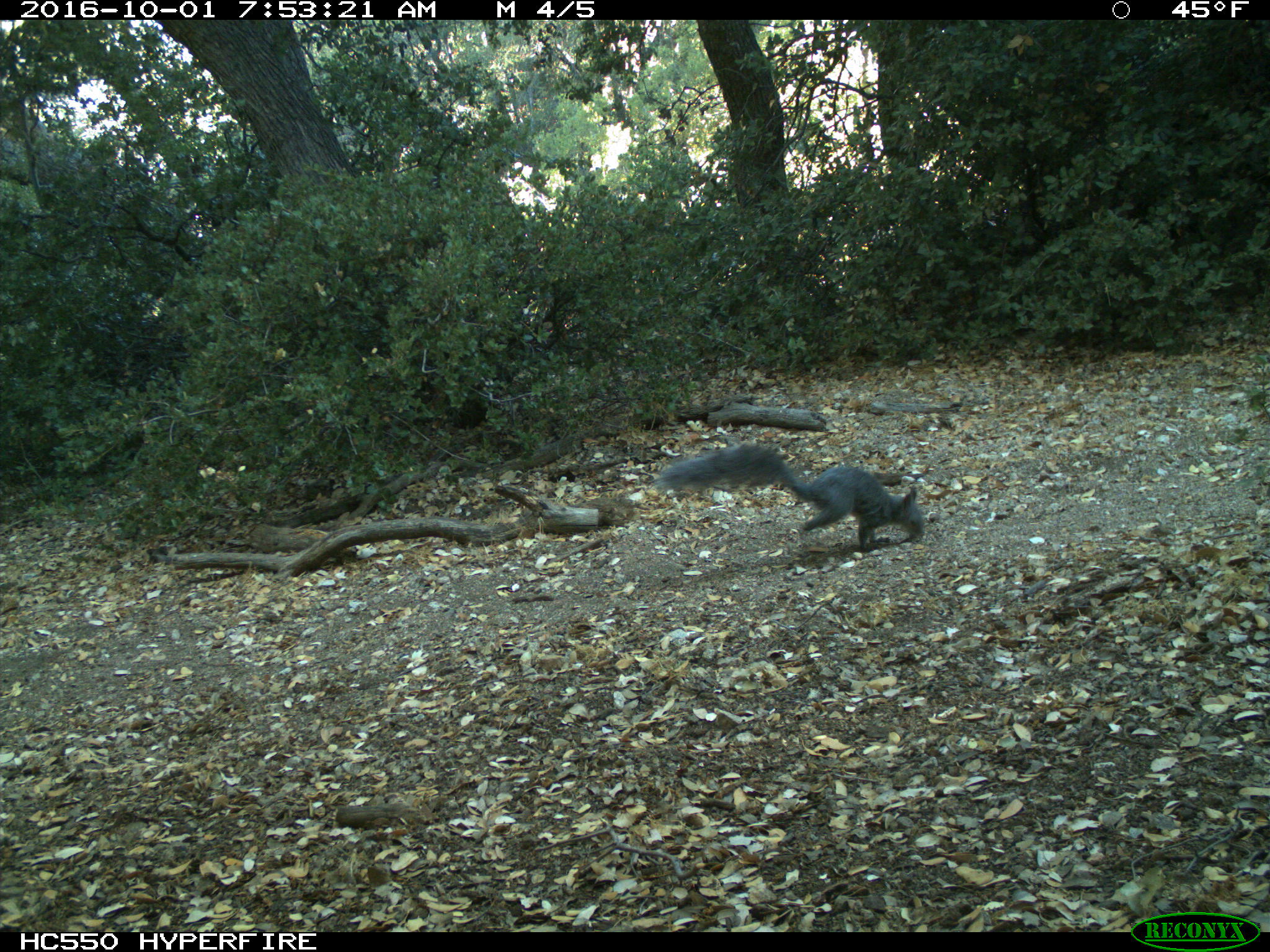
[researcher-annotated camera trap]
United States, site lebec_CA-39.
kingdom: Animalia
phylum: Chordata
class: Mammalia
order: Rodentia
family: Sciuridae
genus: Sciurus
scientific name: Sciurus carolinensis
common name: eastern gray squirrel